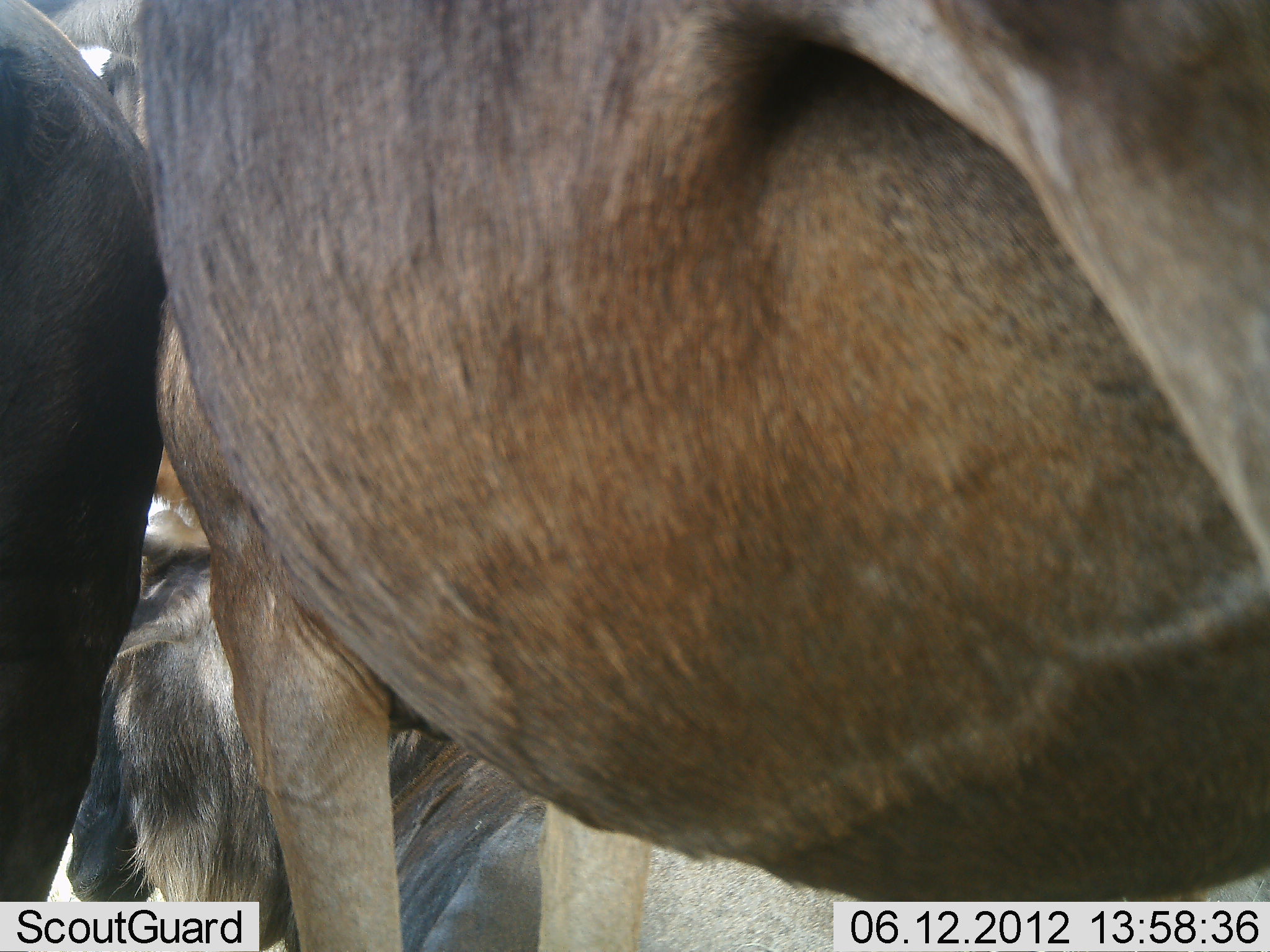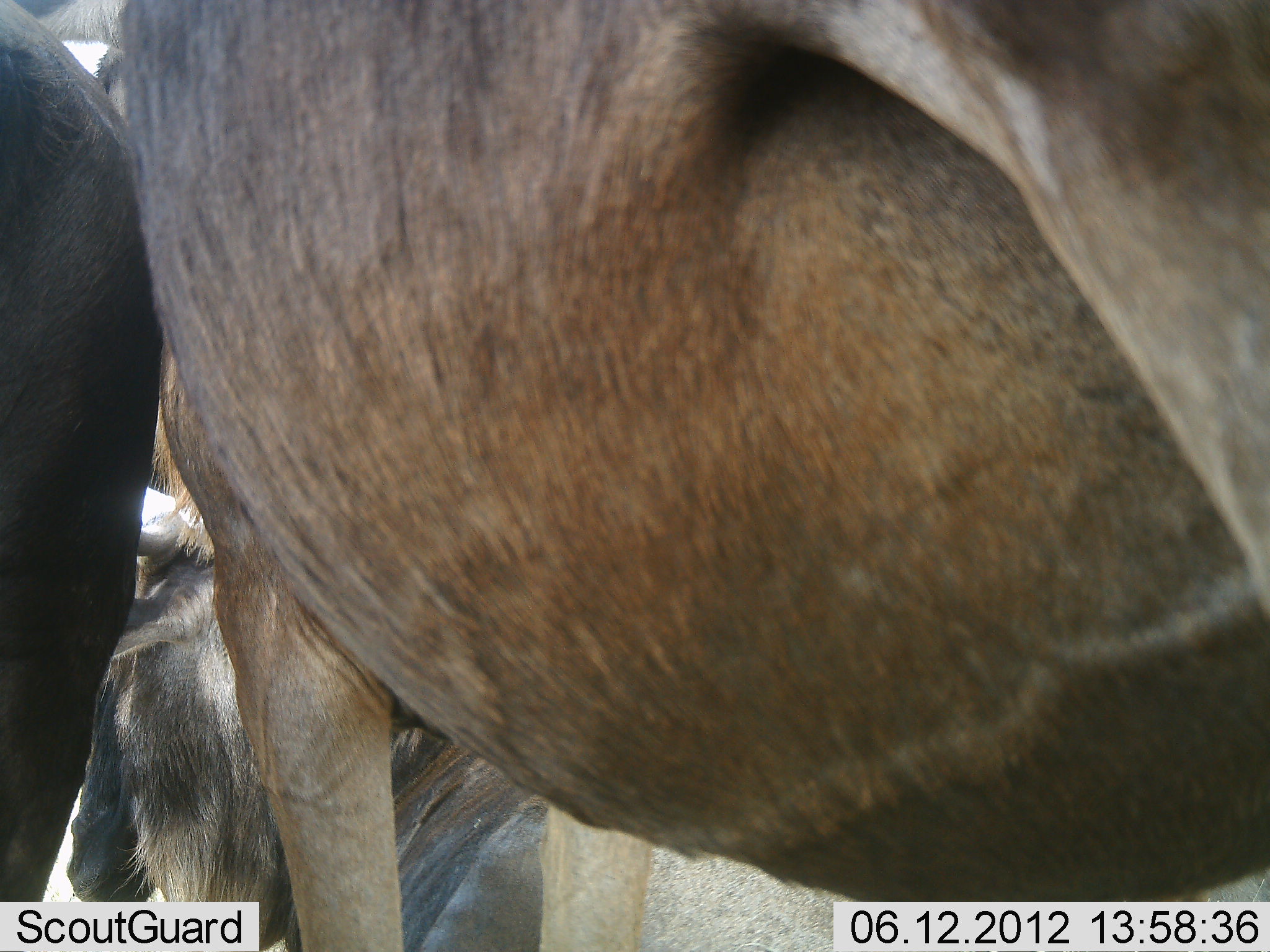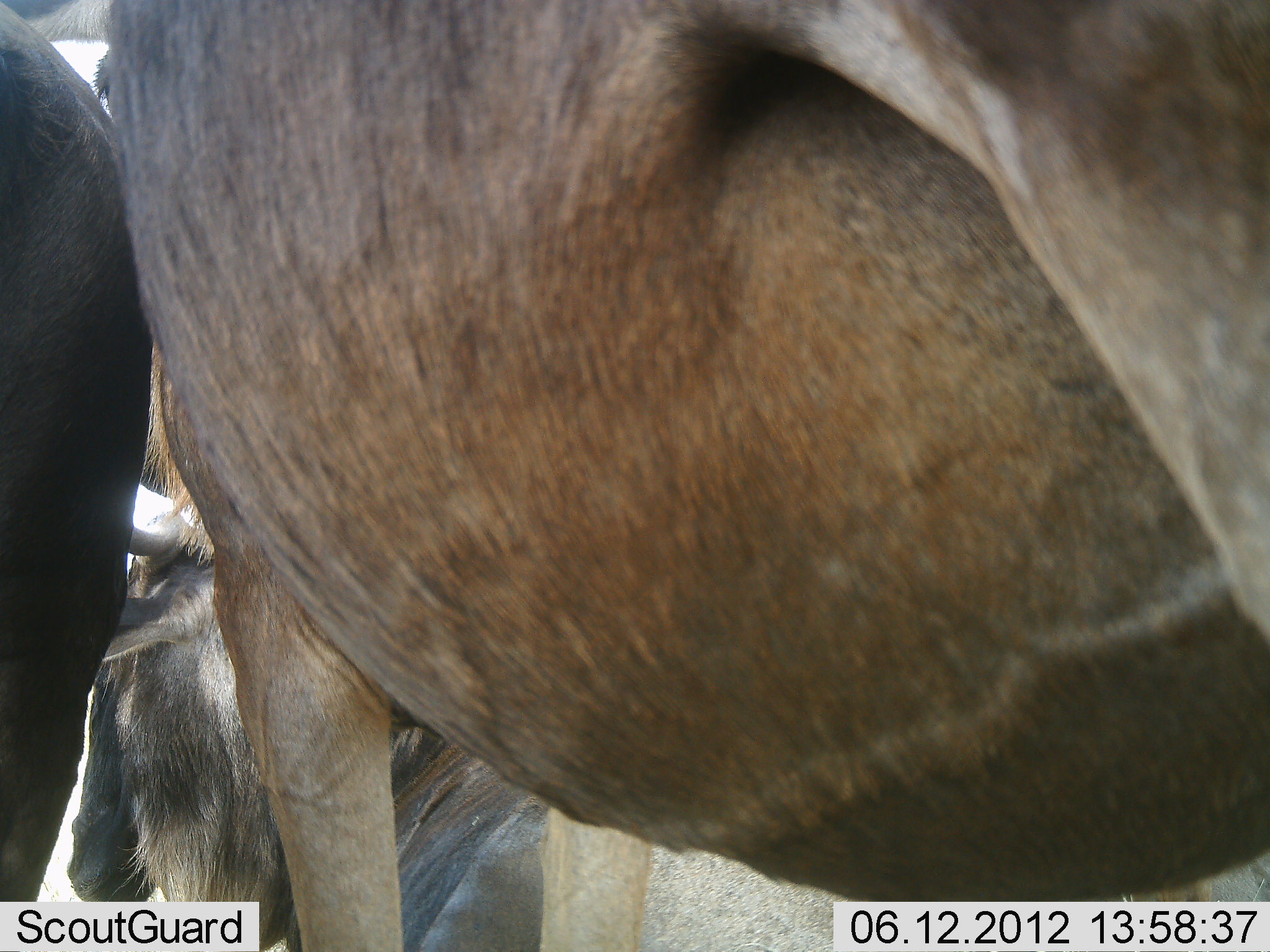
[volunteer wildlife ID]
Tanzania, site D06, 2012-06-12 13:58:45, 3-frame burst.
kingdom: Animalia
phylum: Chordata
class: Mammalia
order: Artiodactyla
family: Bovidae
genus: Connochaetes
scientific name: Connochaetes taurinus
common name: blue wildebeest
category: wildebeest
Wildebeest (blue wildebeest) (Connochaetes taurinus), count 3. Behavior (volunteer vote fractions): standing 80%, resting 70%, moving 0%, interacting 0%. Young present (vote fraction): 0%. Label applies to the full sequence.